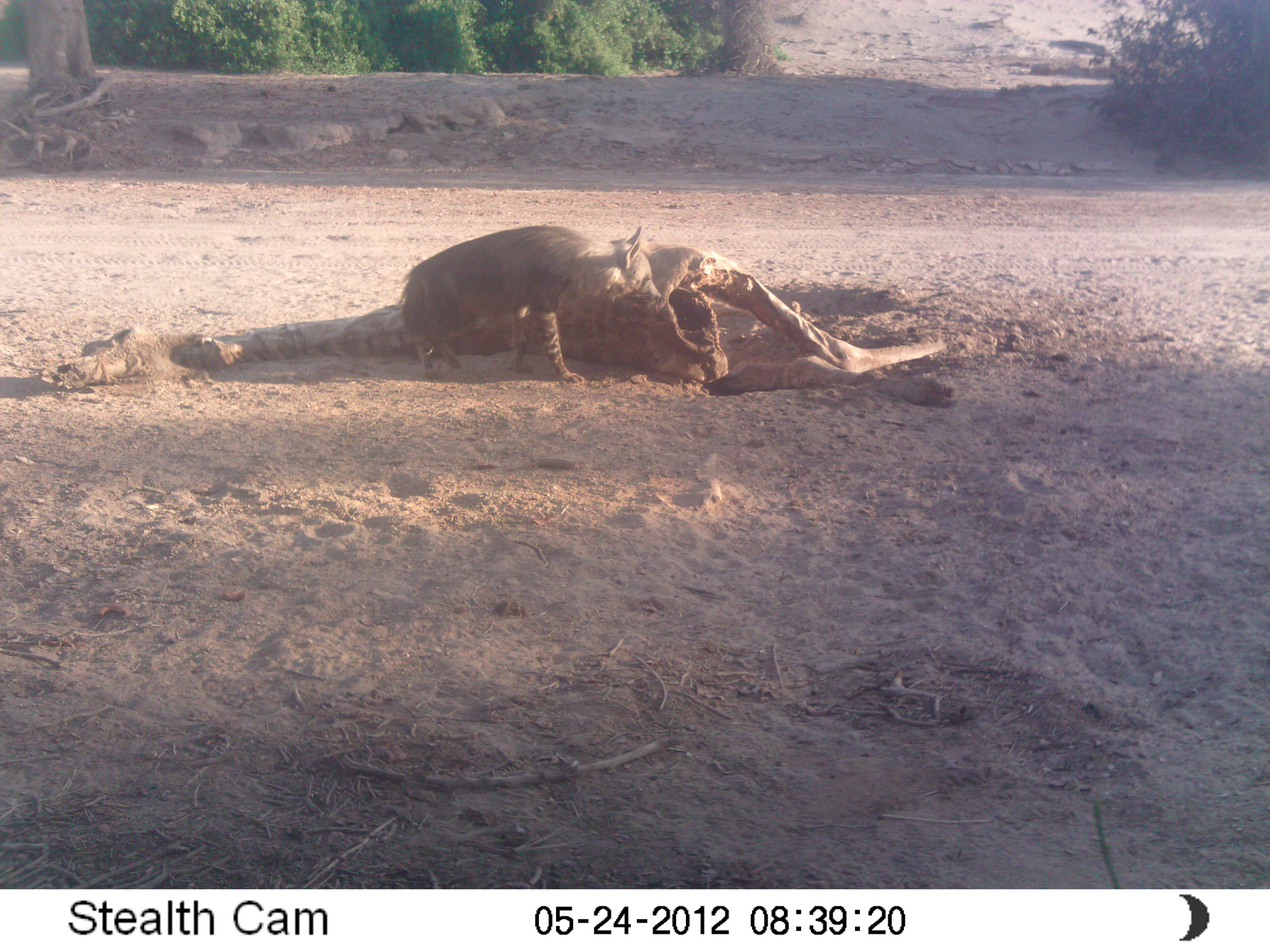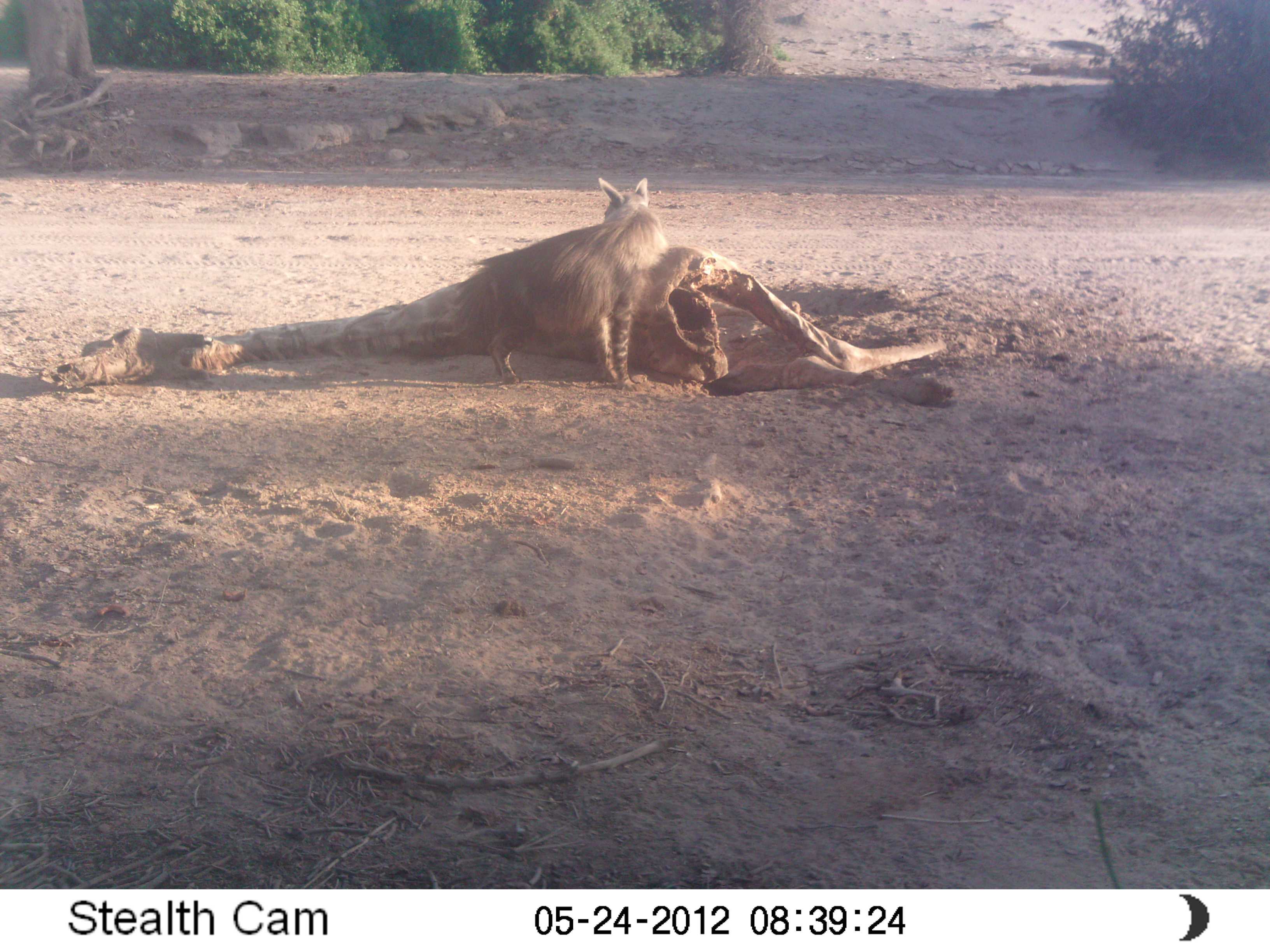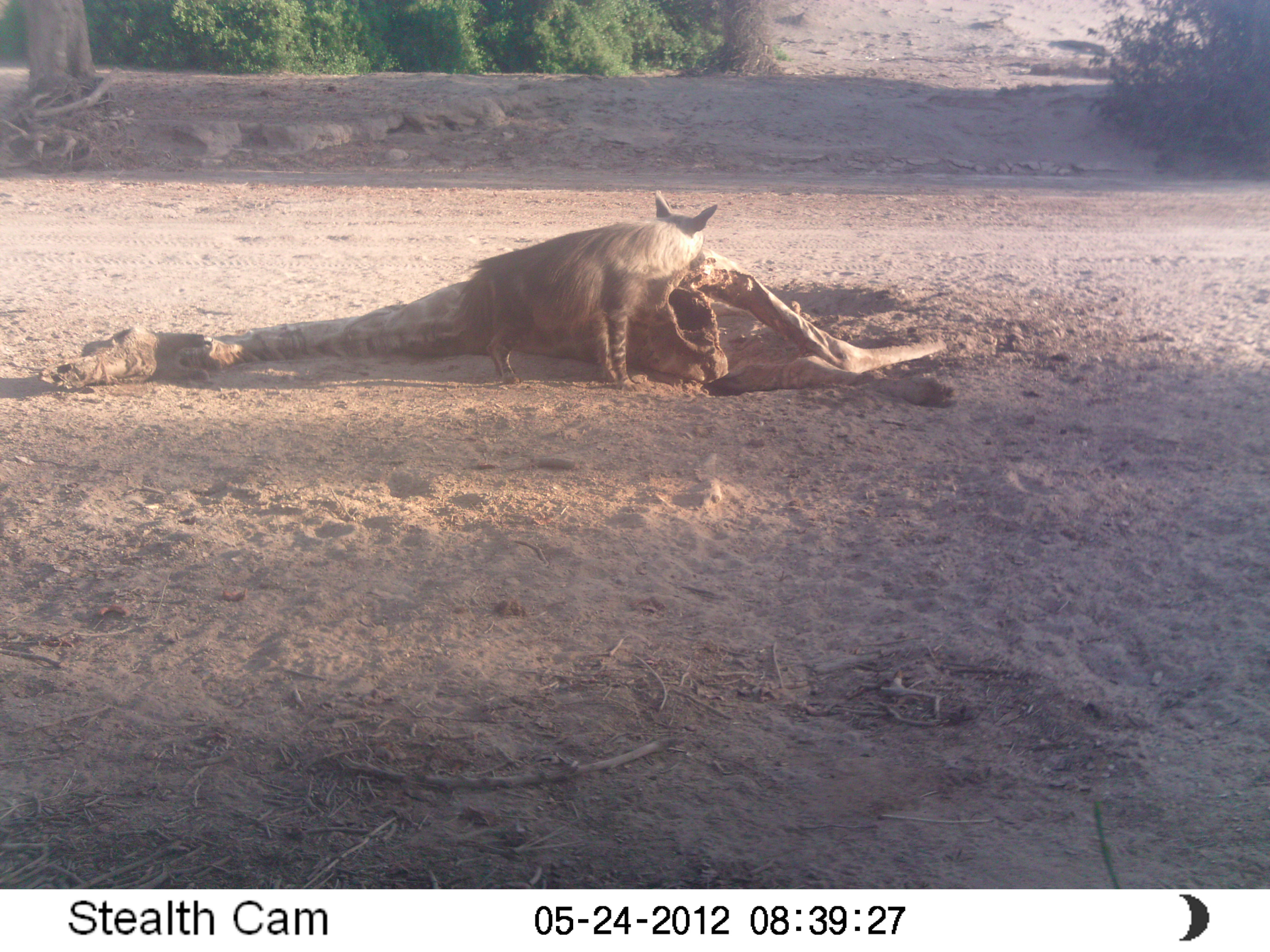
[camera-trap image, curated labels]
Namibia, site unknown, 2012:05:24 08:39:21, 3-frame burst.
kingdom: Animalia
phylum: Chordata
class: Mammalia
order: Carnivora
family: Hyaenidae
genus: Parahyaena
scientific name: Parahyaena brunnea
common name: brown hyena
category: hyaena brunnea